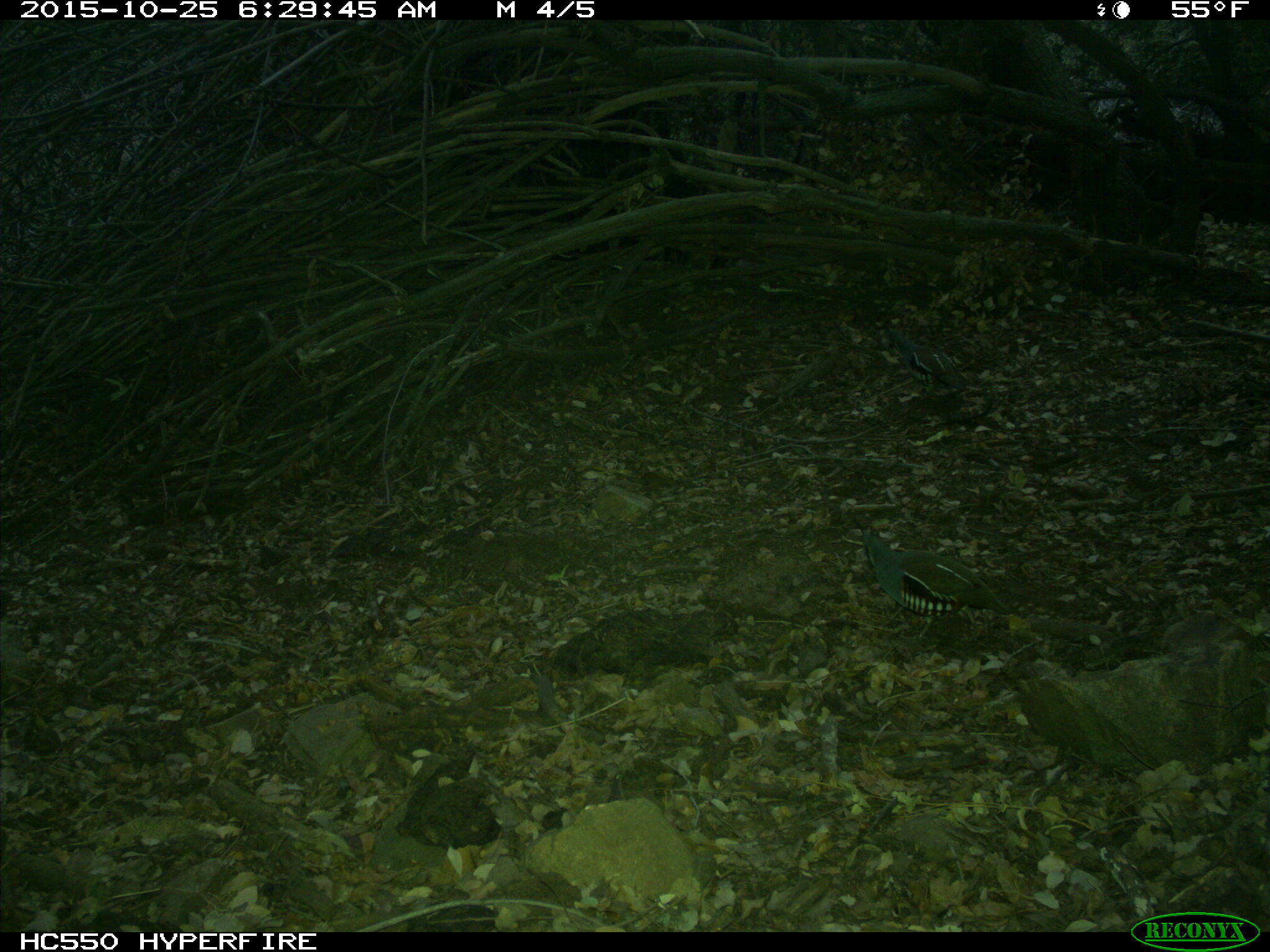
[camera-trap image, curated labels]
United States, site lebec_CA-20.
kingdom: Animalia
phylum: Chordata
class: Aves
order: Galliformes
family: Odontophoridae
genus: Callipepla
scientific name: Callipepla californica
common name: california quail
Callipepla californica (california quail).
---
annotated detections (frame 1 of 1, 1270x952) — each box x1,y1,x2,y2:
animal: 863,534,1010,638